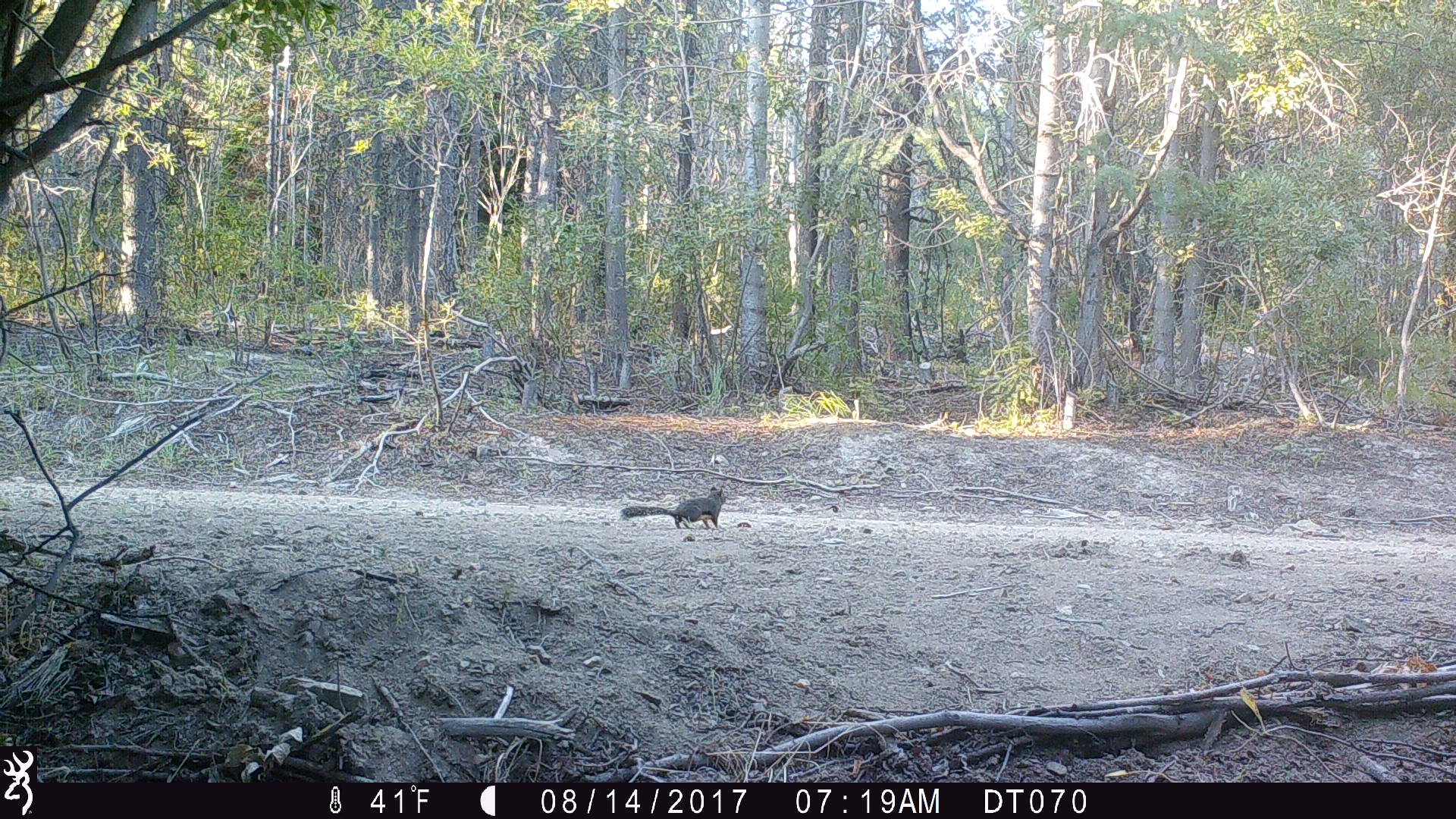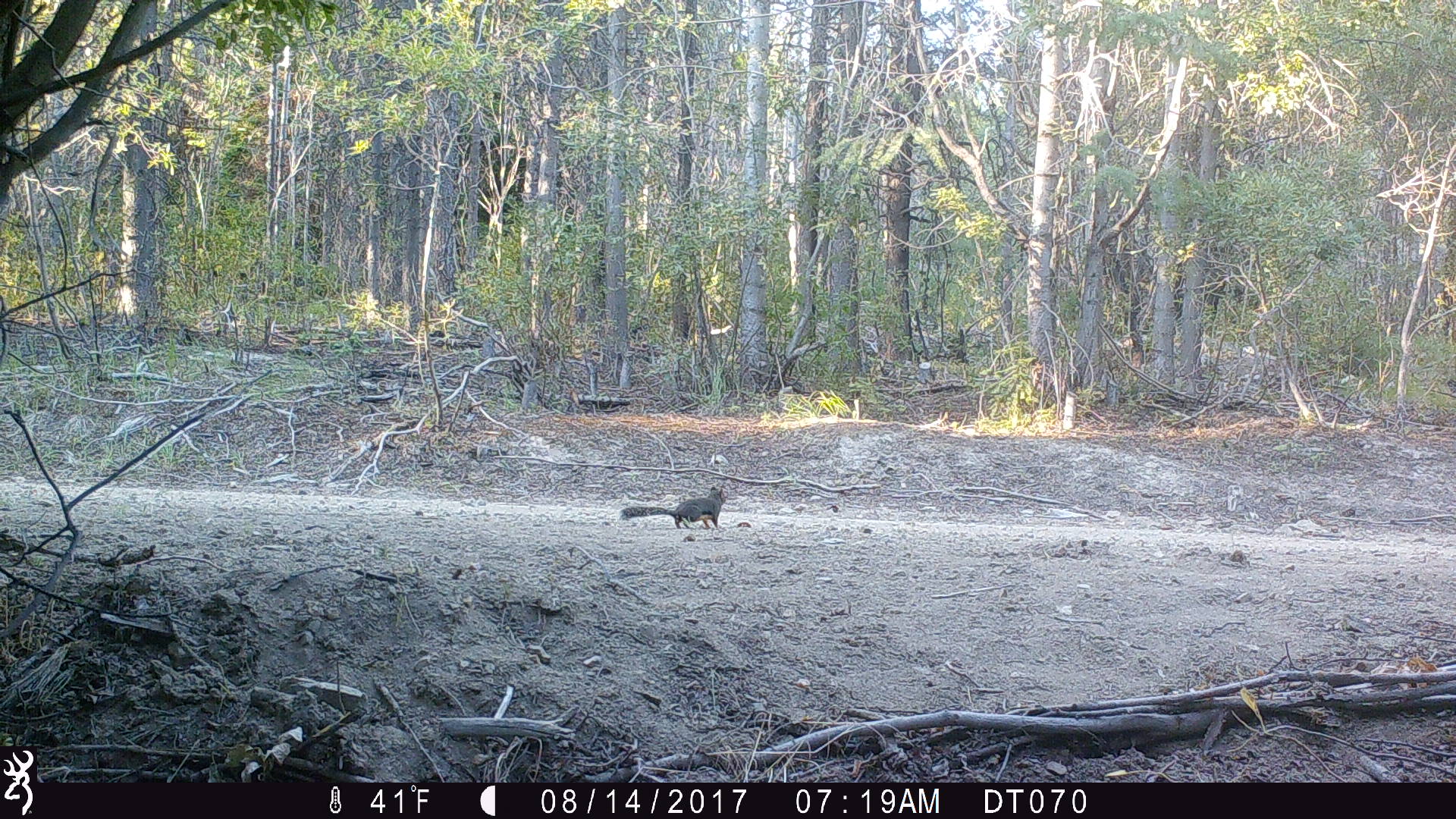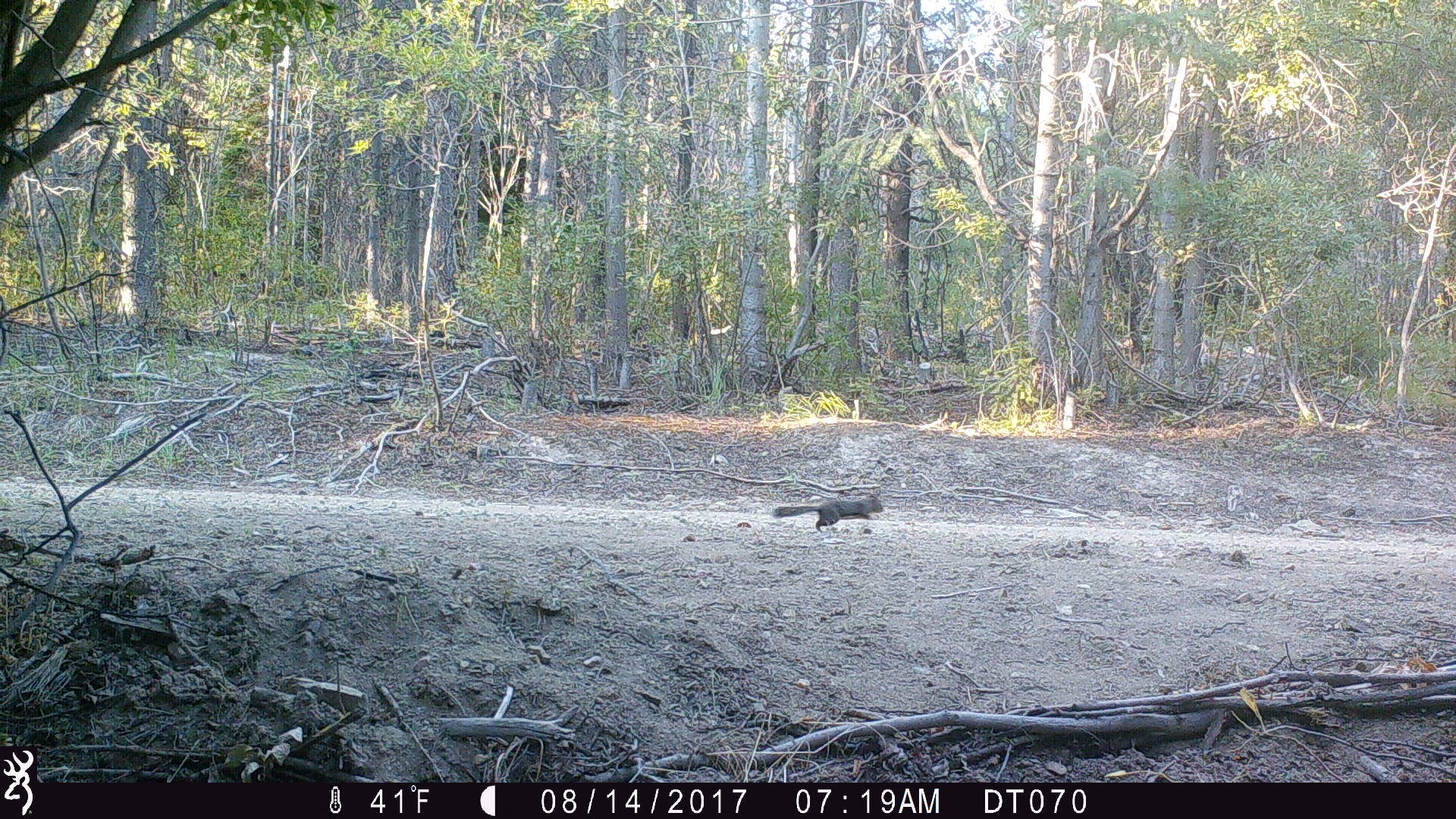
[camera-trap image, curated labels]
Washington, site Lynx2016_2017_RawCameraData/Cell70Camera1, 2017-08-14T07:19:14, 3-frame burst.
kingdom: Animalia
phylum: Chordata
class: Mammalia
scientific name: Mammalia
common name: small mammal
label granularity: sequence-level